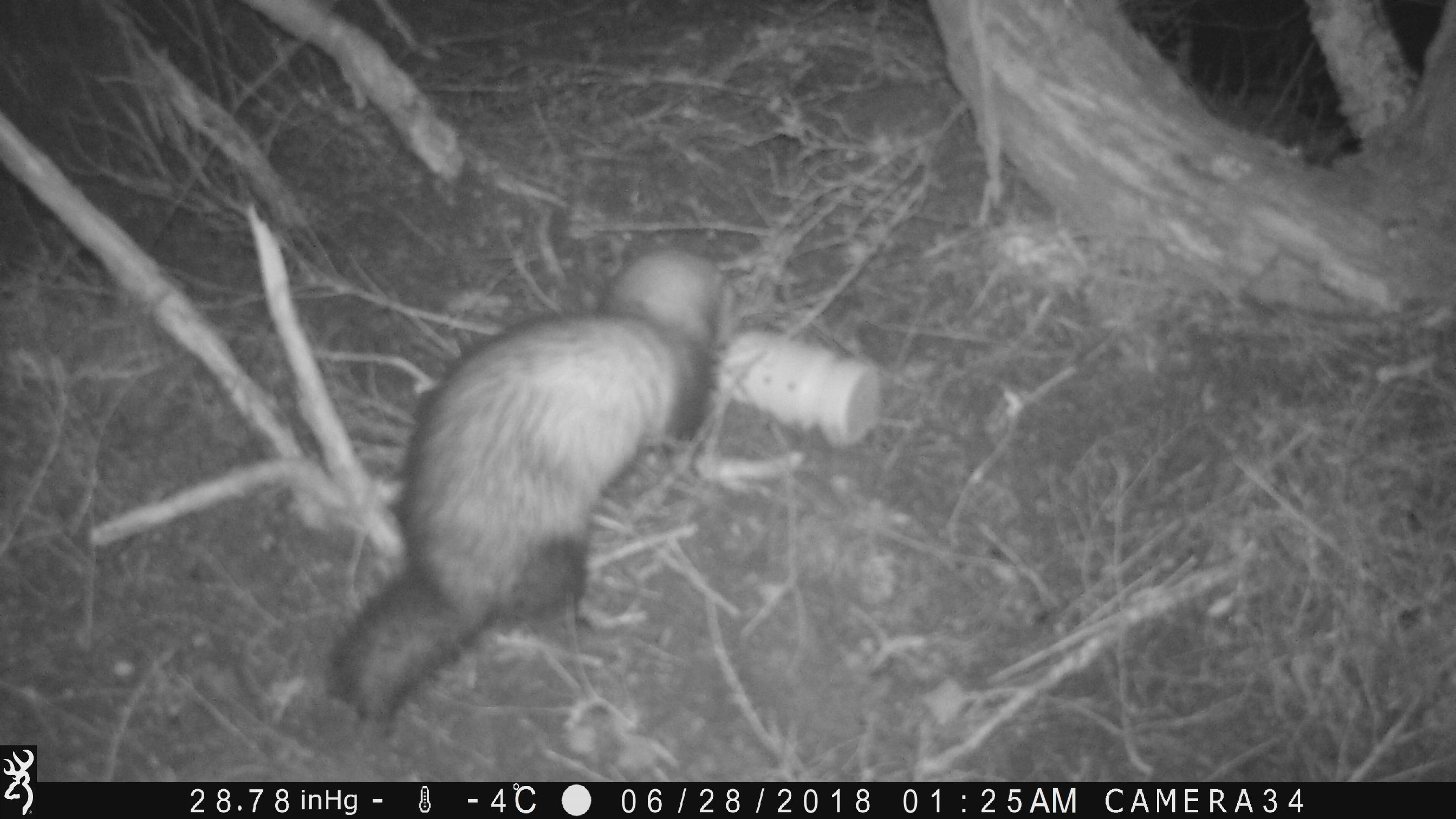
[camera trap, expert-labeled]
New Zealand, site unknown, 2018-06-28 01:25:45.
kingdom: Animalia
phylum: Chordata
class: Mammalia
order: Carnivora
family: Mustelidae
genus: Mustela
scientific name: Mustela furo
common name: ferret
Ferret (Mustela furo).